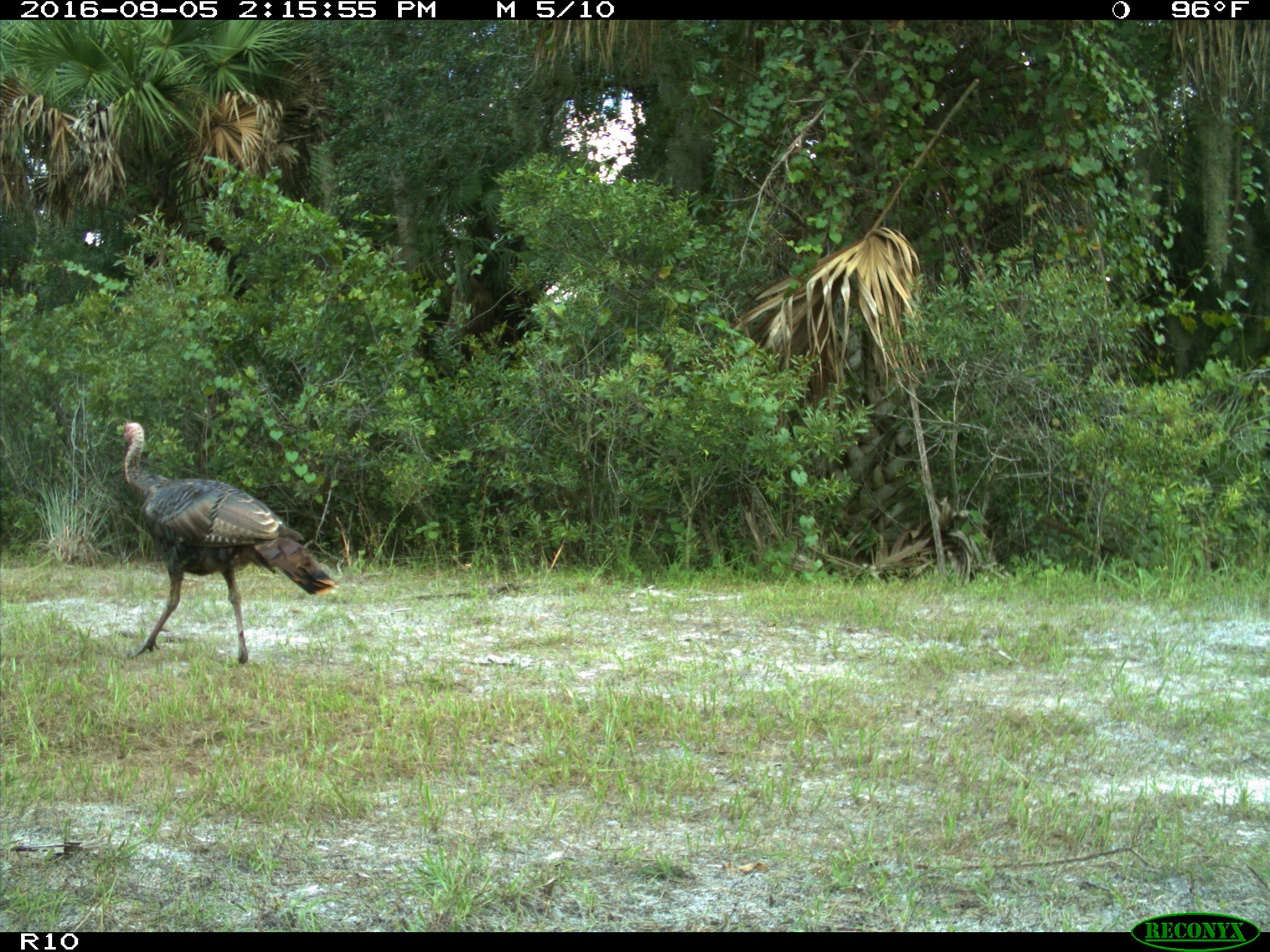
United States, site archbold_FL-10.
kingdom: Animalia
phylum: Chordata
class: Aves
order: Galliformes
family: Phasianidae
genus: Meleagris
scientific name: Meleagris gallopavo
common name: wild turkey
Meleagris gallopavo (wild turkey).